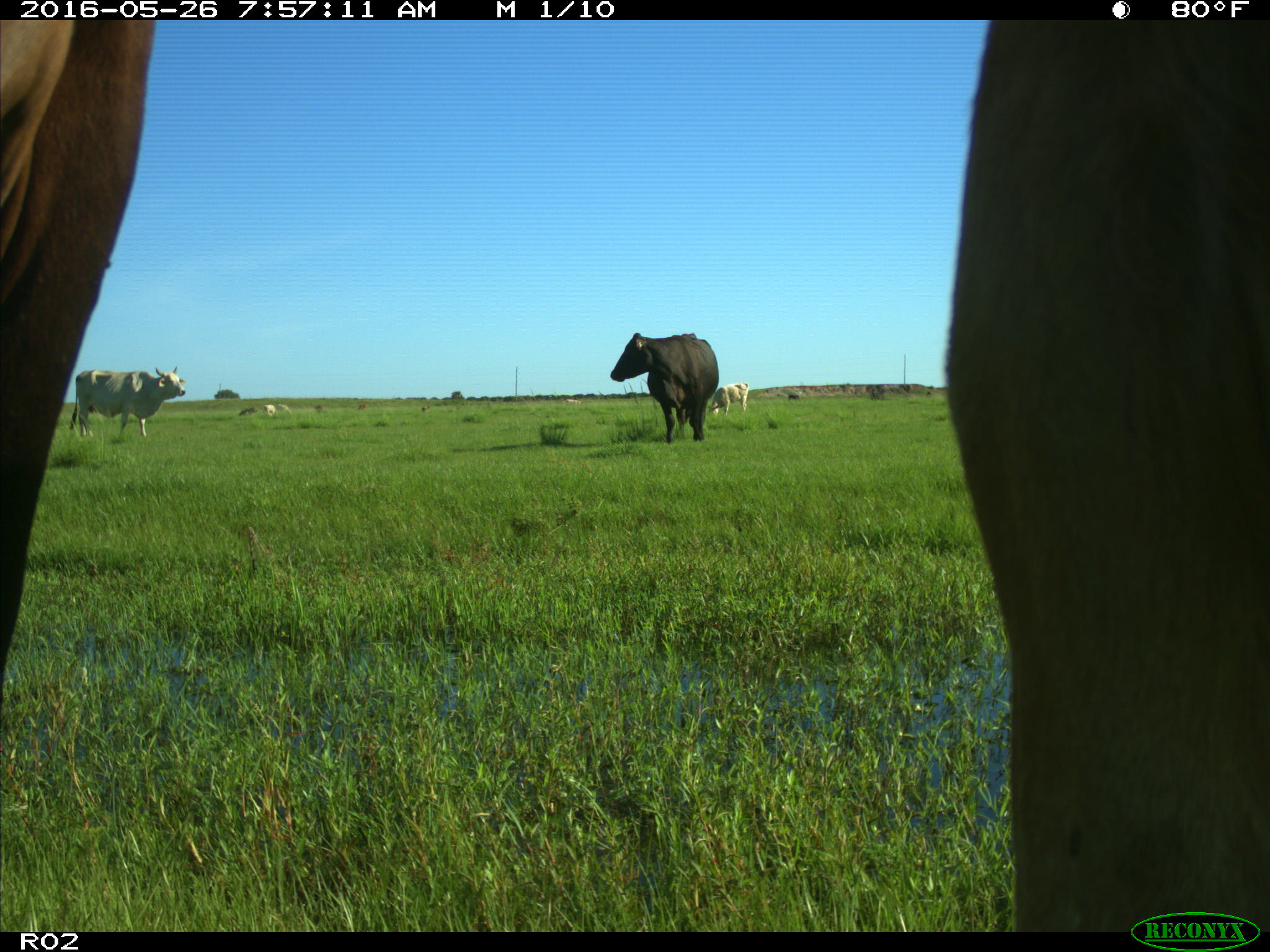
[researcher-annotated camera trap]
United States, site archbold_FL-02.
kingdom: Animalia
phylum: Chordata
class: Mammalia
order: Artiodactyla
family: Bovidae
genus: Bos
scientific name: Bos taurus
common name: domestic cow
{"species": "Bos taurus (domestic cow)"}